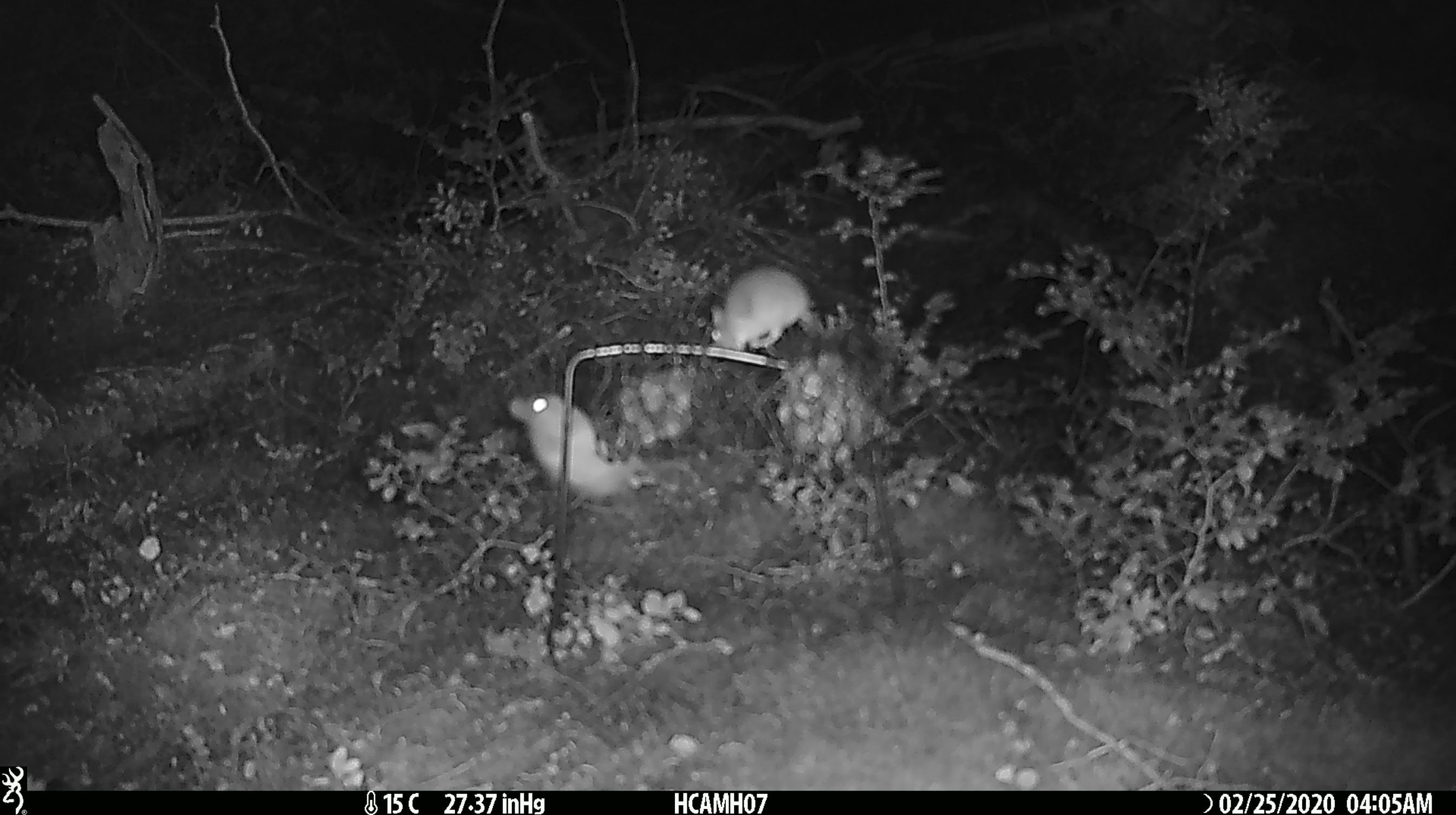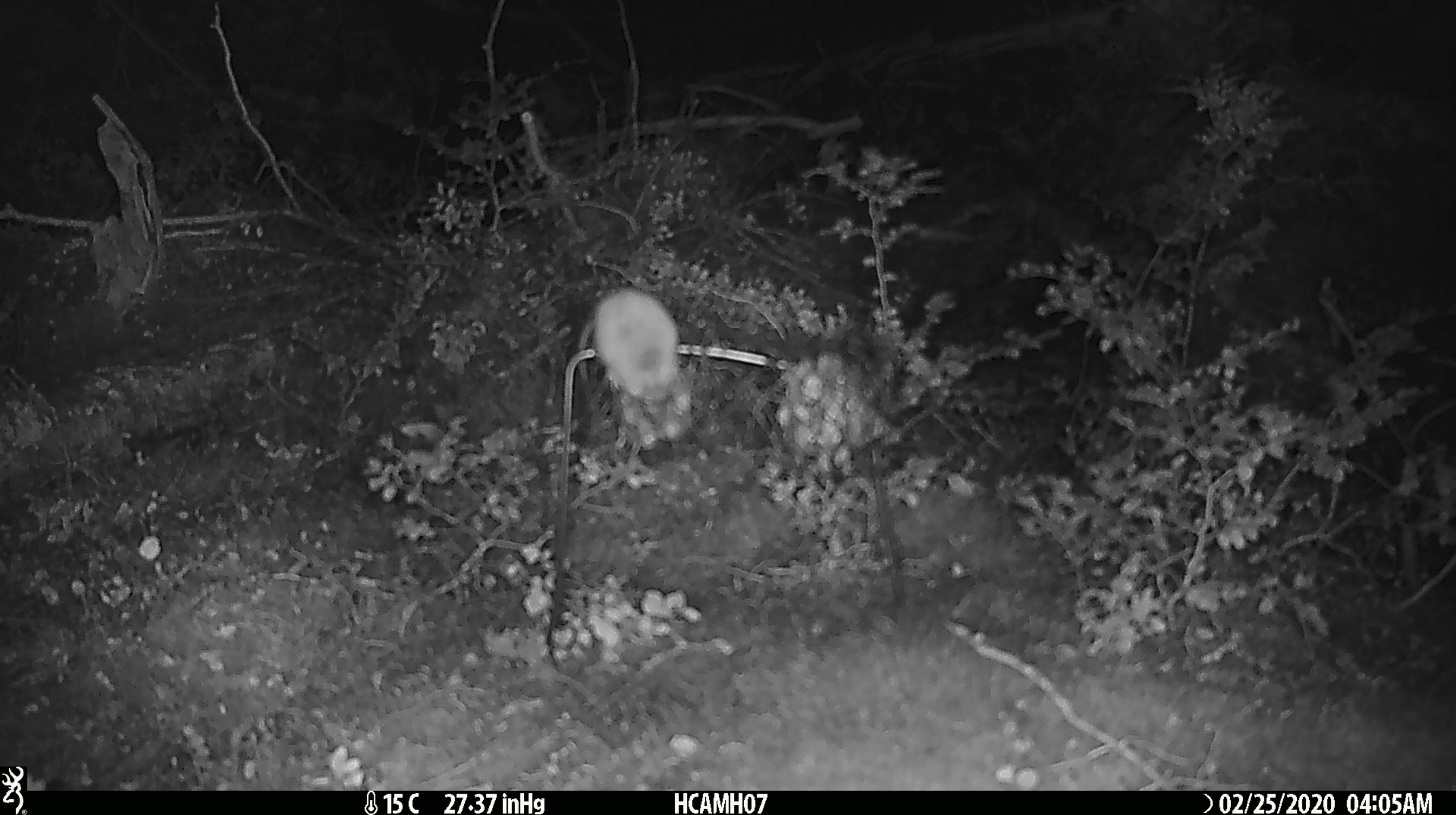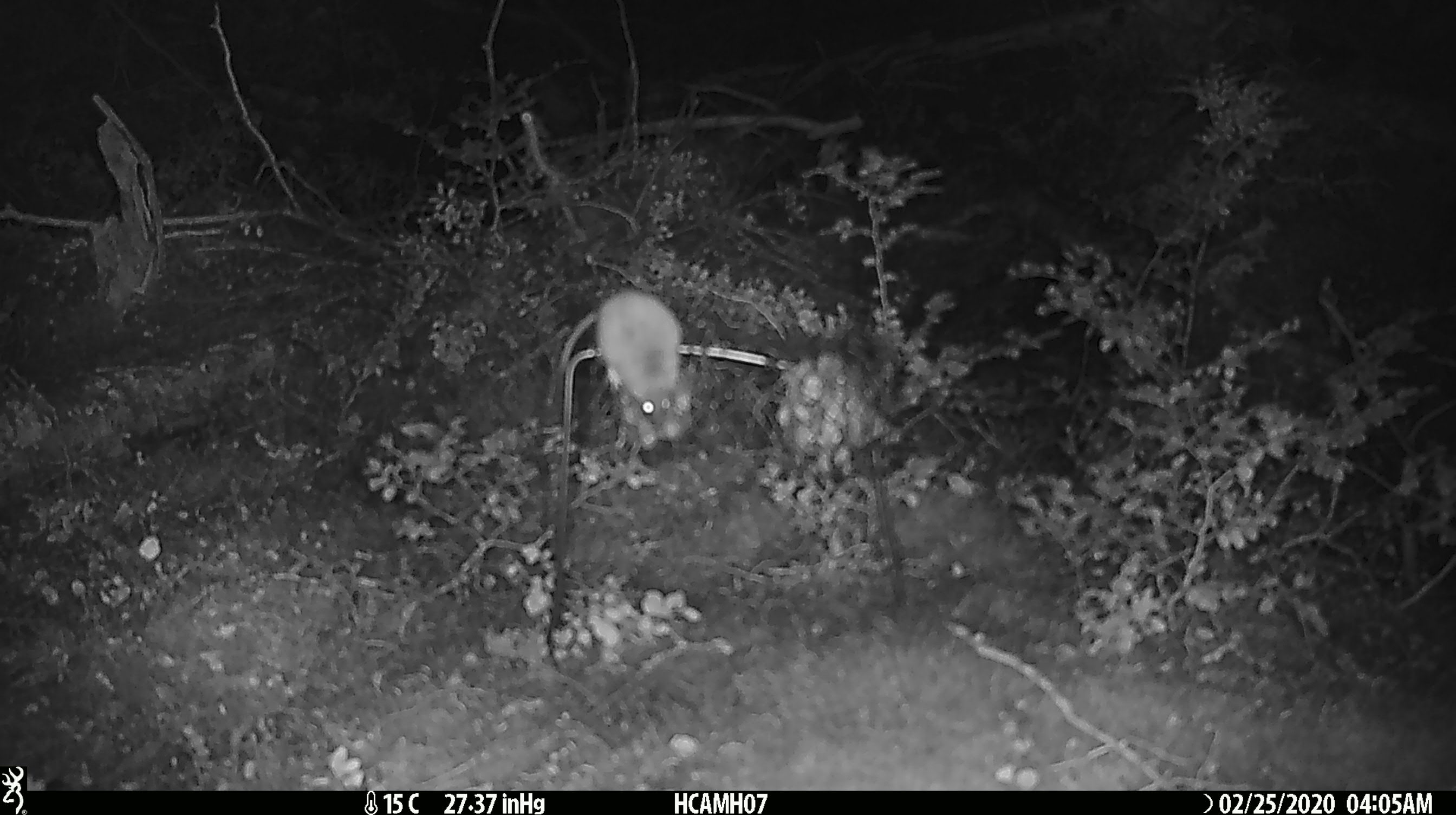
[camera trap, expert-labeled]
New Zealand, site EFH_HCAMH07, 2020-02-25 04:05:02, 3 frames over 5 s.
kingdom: Animalia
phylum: Chordata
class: Mammalia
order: Rodentia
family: Muridae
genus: Mus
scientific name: Mus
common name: mouse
Mouse (Mus).